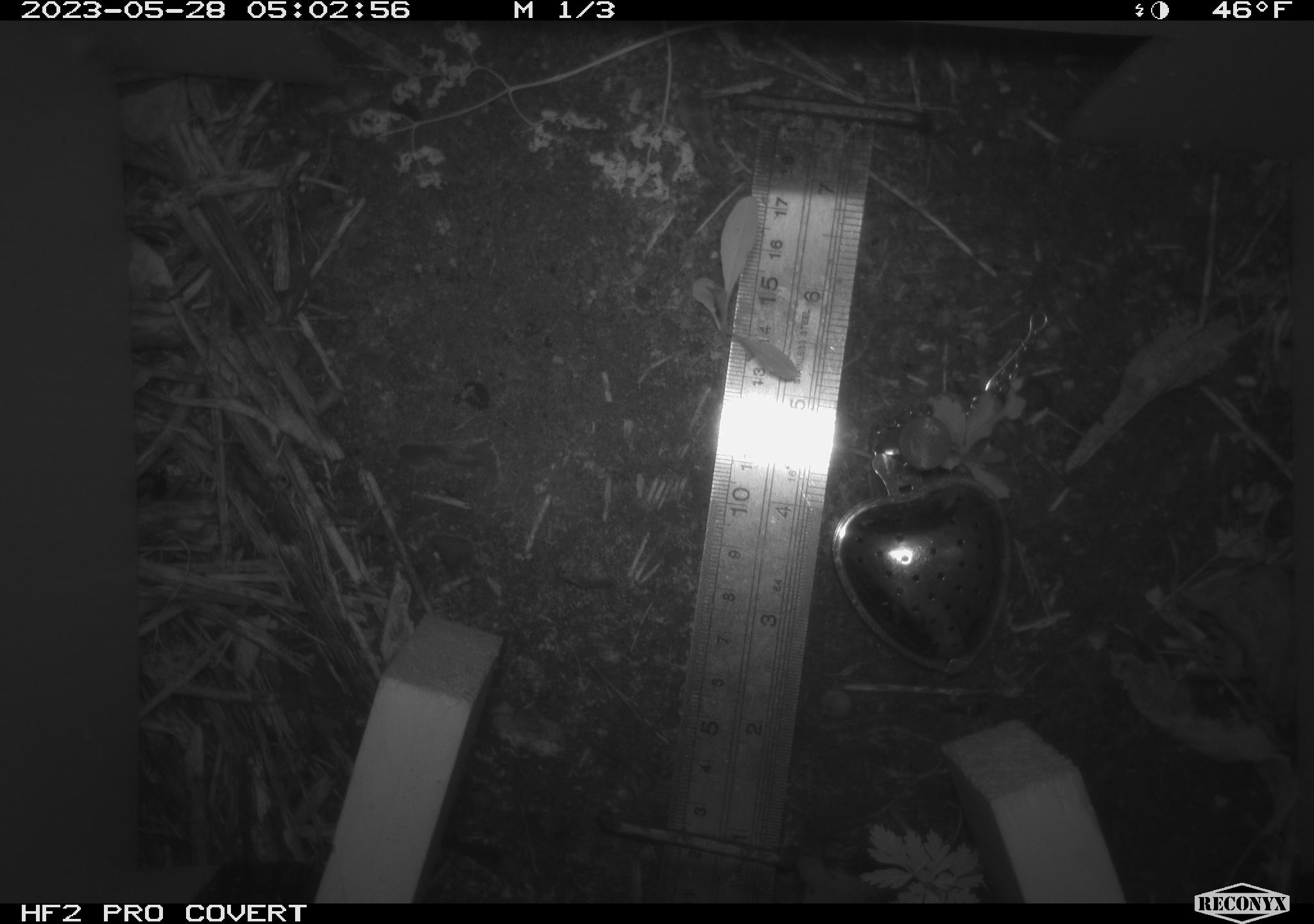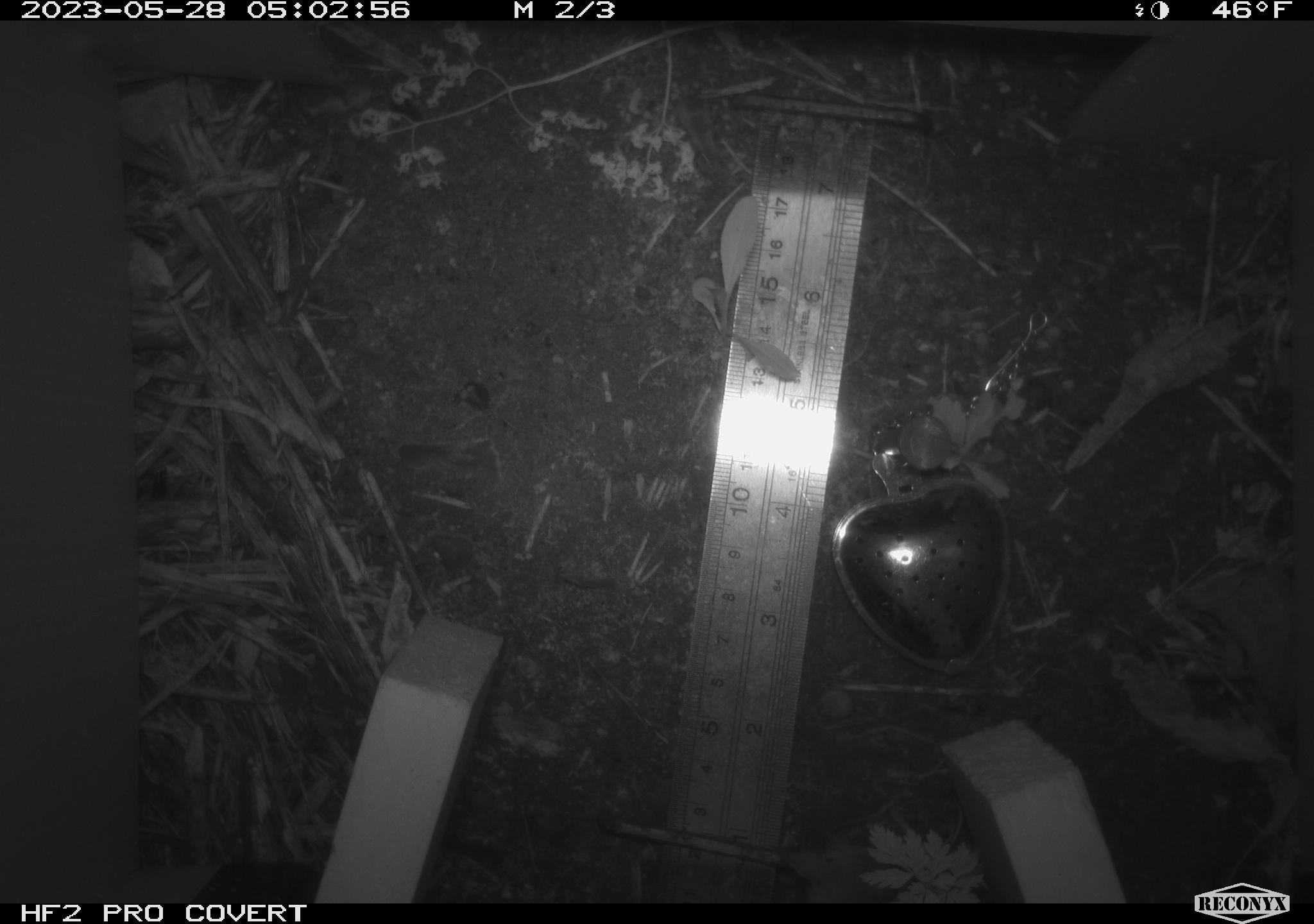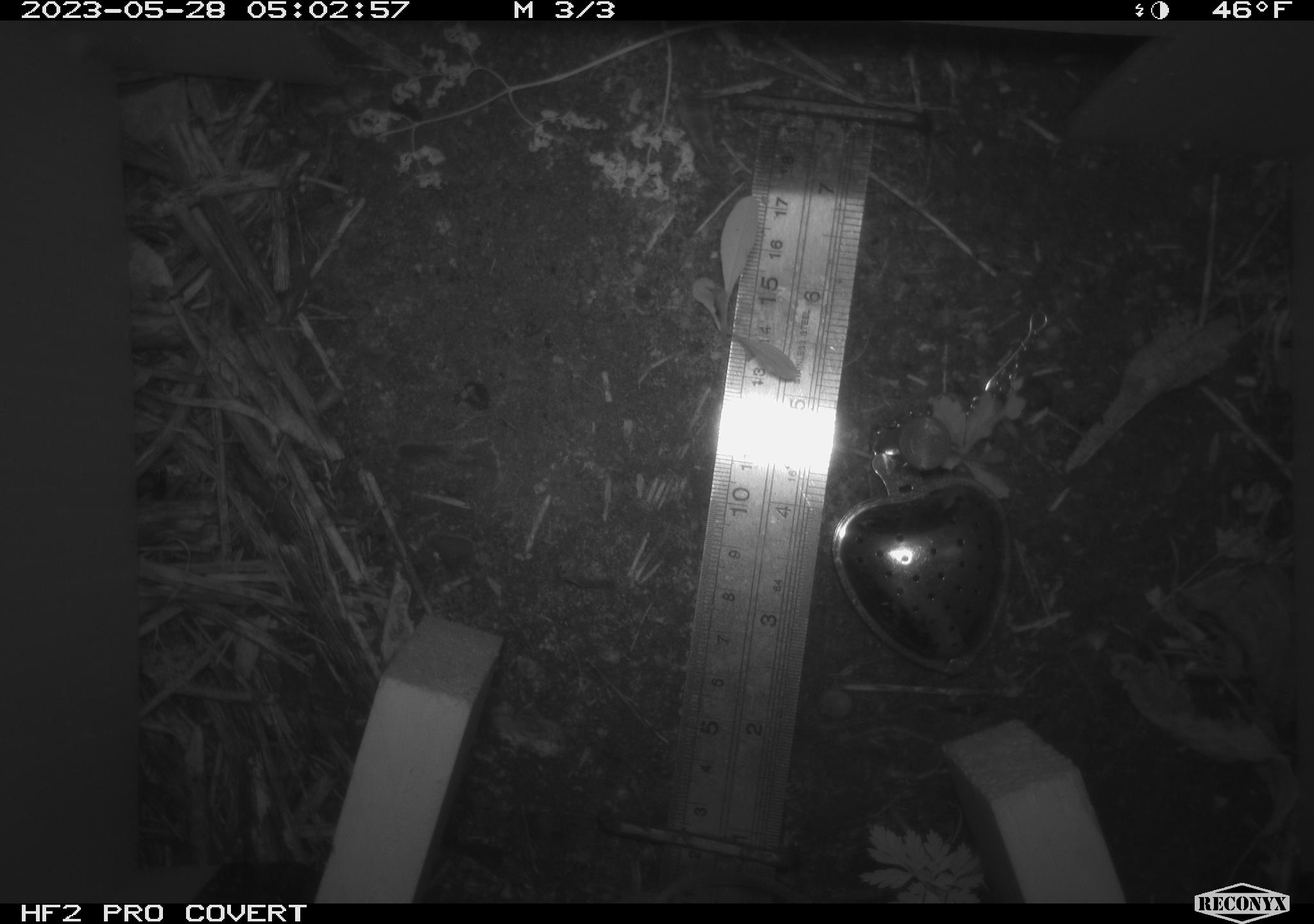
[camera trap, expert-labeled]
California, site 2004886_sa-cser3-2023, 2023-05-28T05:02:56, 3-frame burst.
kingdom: Animalia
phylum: Chordata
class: Mammalia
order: Eulipotyphla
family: Soricidae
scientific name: Soricidae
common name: shrews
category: soricidae family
Soricidae family (shrews) (Soricidae).